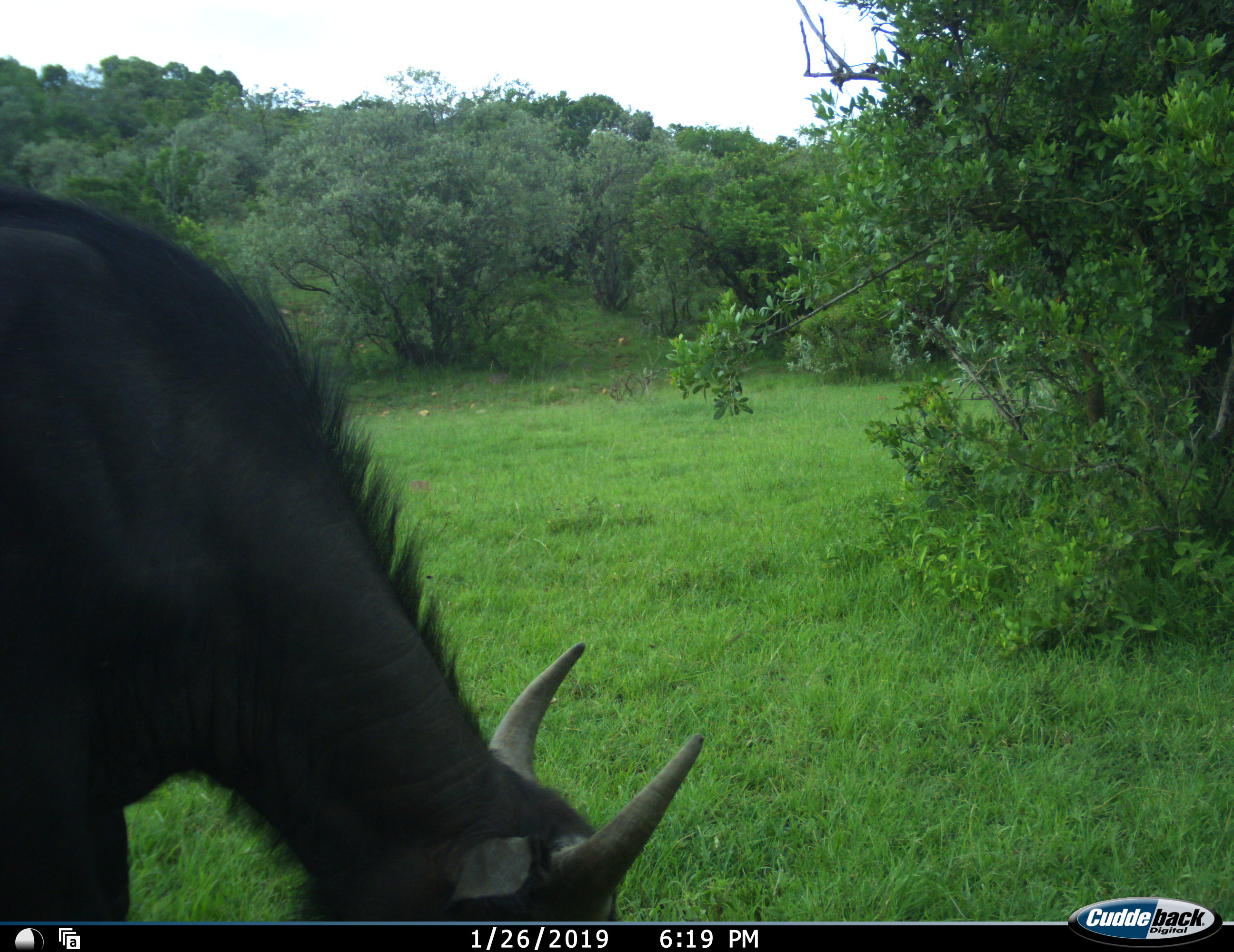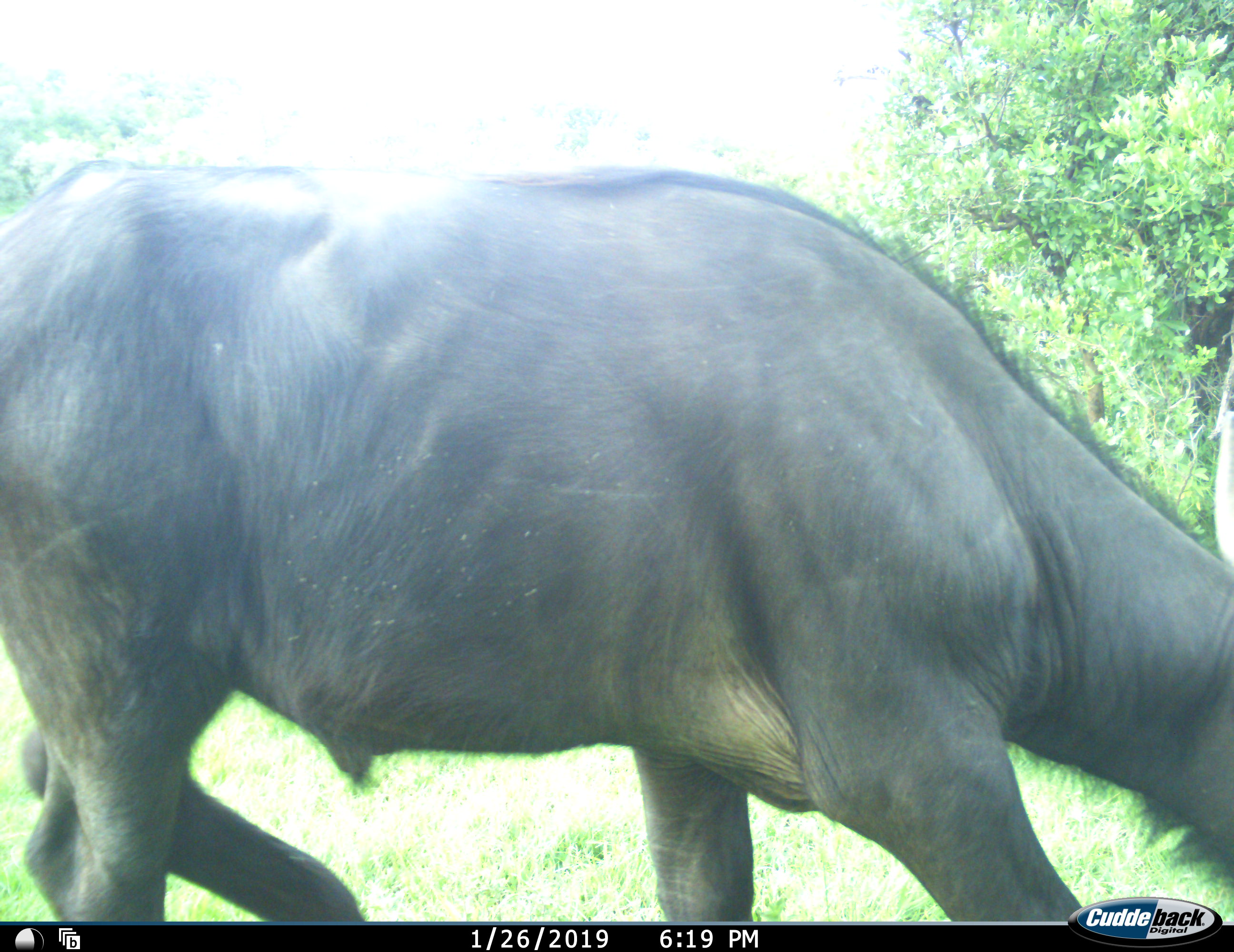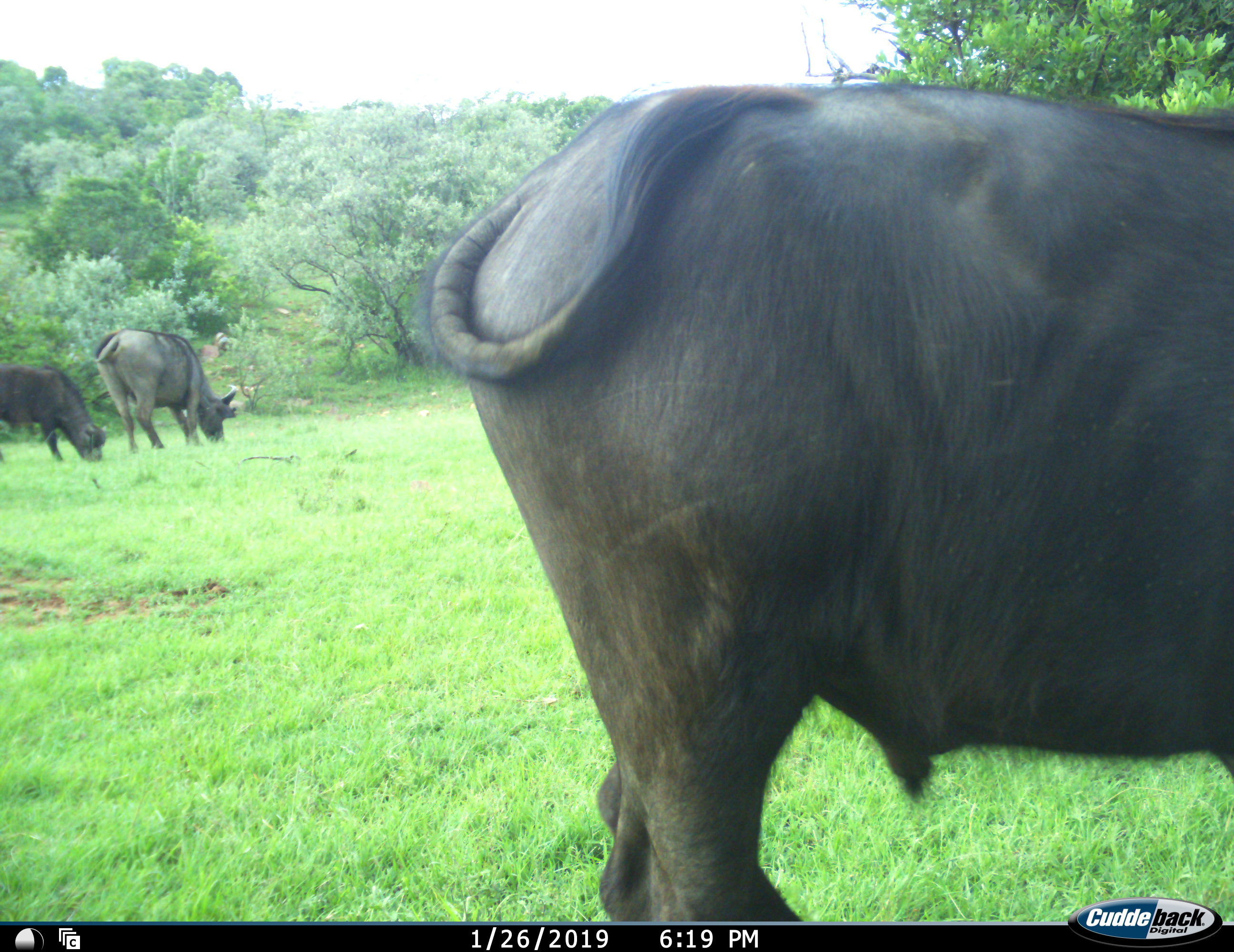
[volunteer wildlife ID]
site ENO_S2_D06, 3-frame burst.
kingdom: Animalia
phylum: Chordata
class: Mammalia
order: Artiodactyla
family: Bovidae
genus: Syncerus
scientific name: Syncerus caffer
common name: african buffalo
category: buffalo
Buffalo (african buffalo) (Syncerus caffer), count 3. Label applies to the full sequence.